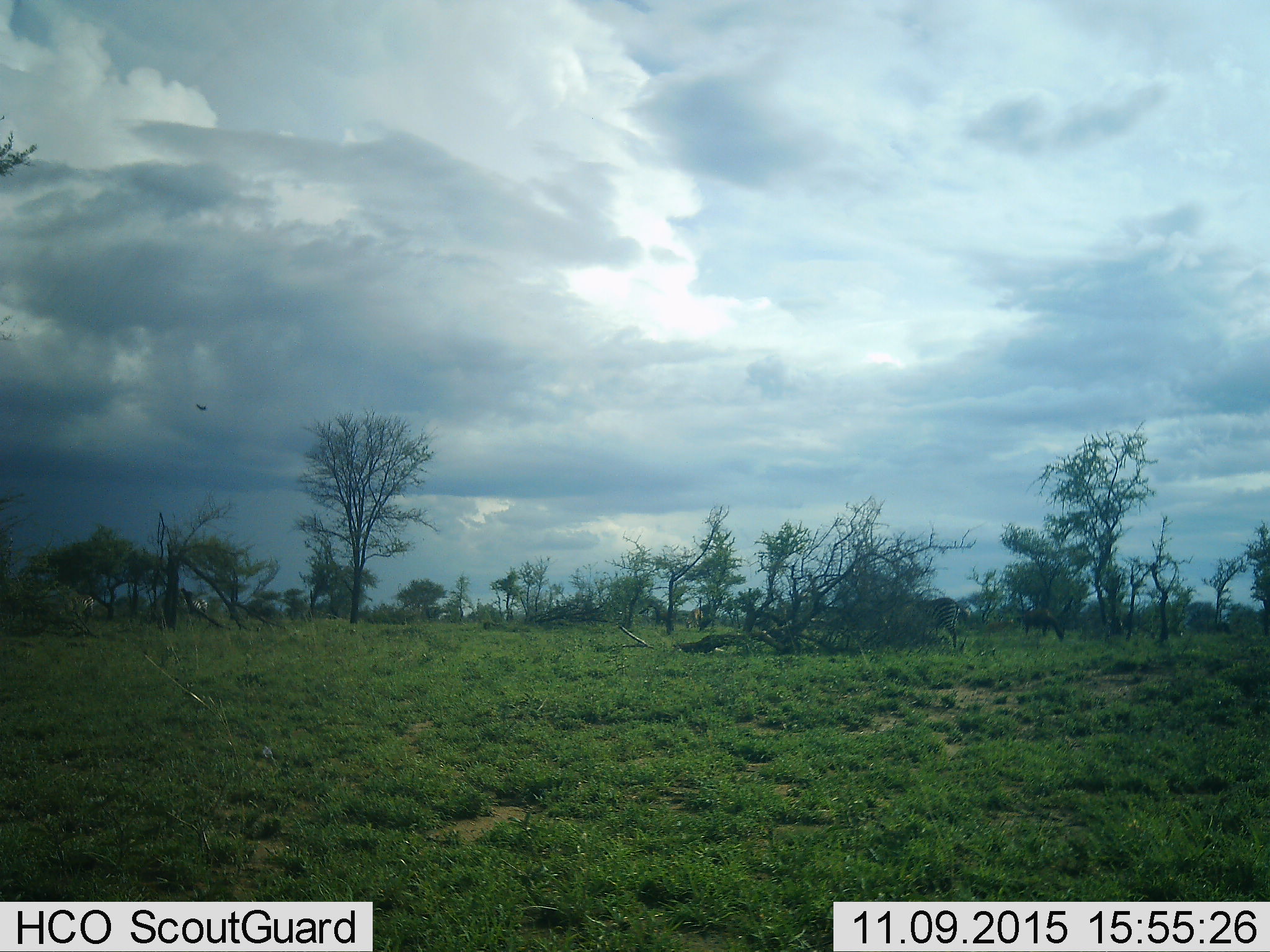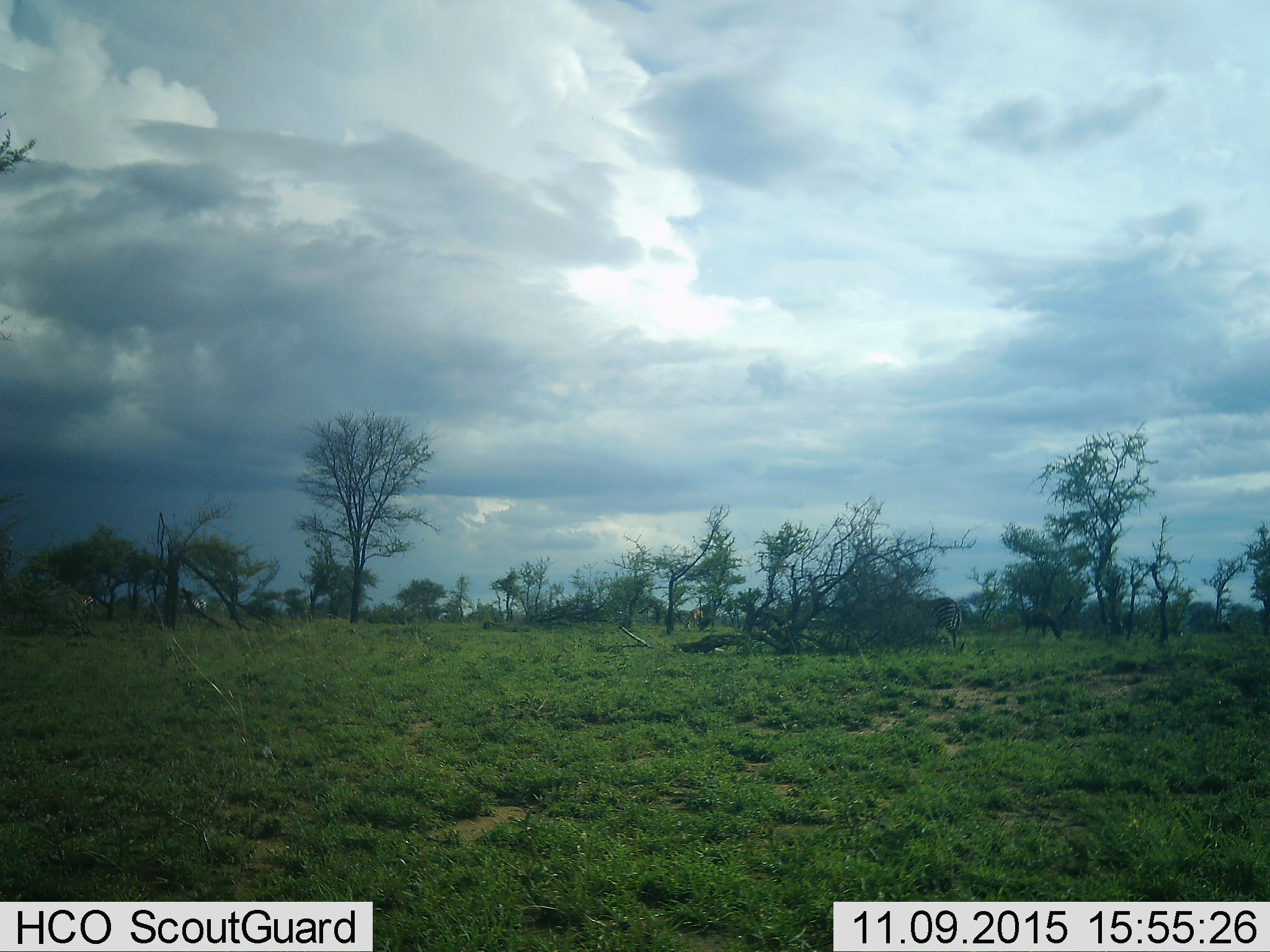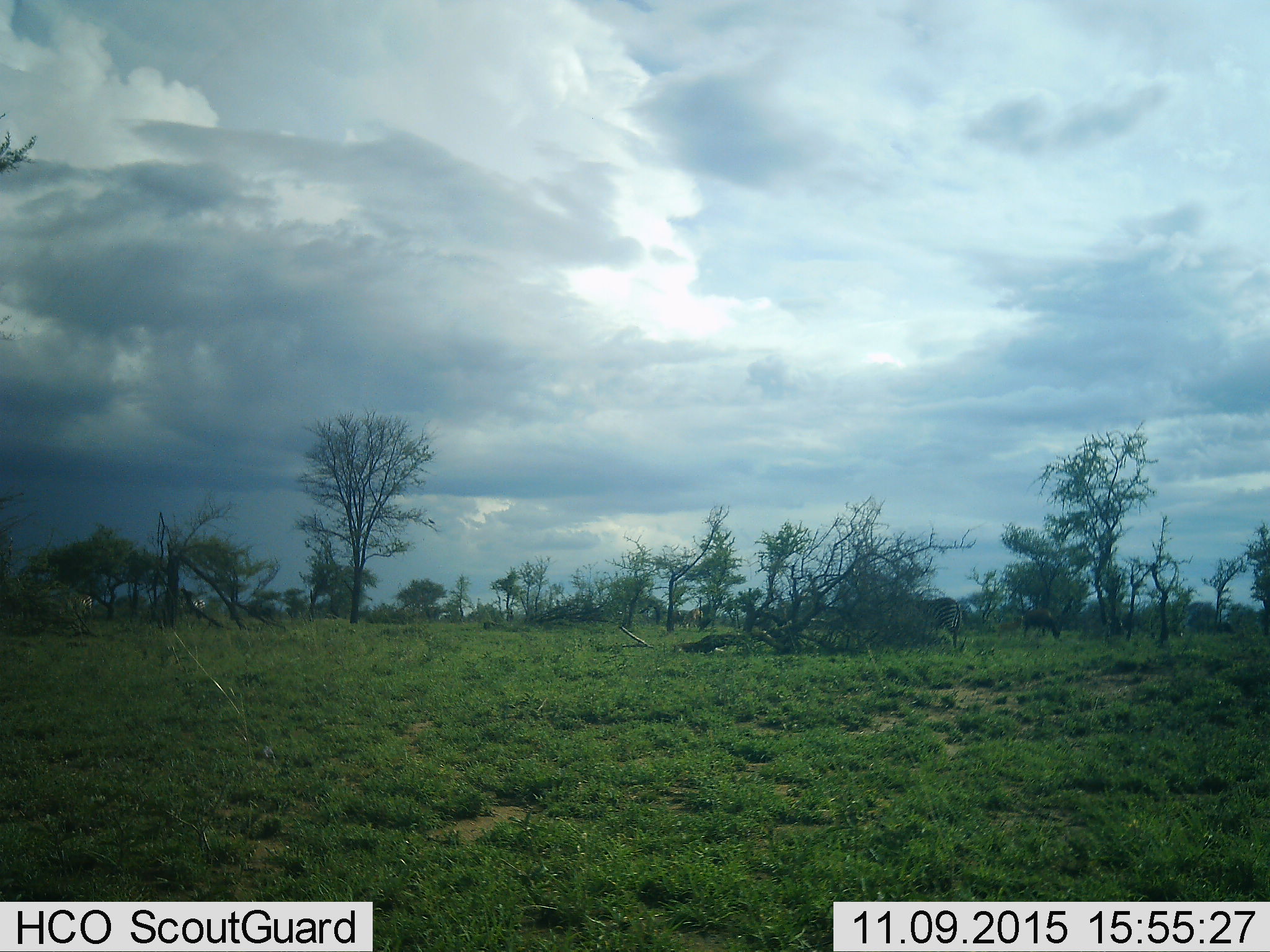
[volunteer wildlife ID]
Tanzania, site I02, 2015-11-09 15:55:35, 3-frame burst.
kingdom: Animalia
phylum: Chordata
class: Mammalia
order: Artiodactyla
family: Bovidae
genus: Connochaetes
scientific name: Connochaetes taurinus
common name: blue wildebeest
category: wildebeest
Wildebeest (blue wildebeest) (Connochaetes taurinus), count 1. Behavior (volunteer vote fractions): standing 20%, resting 0%, moving 0%, interacting 0%. Young present (vote fraction): 0%. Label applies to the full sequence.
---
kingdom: Animalia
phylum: Chordata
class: Mammalia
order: Perissodactyla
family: Equidae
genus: Equus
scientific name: Equus quagga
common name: plains zebra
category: zebra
Zebra (plains zebra) (Equus quagga), count 3. Behavior (volunteer vote fractions): standing 70%, resting 0%, moving 10%, interacting 0%. Young present (vote fraction): 0%. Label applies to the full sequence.